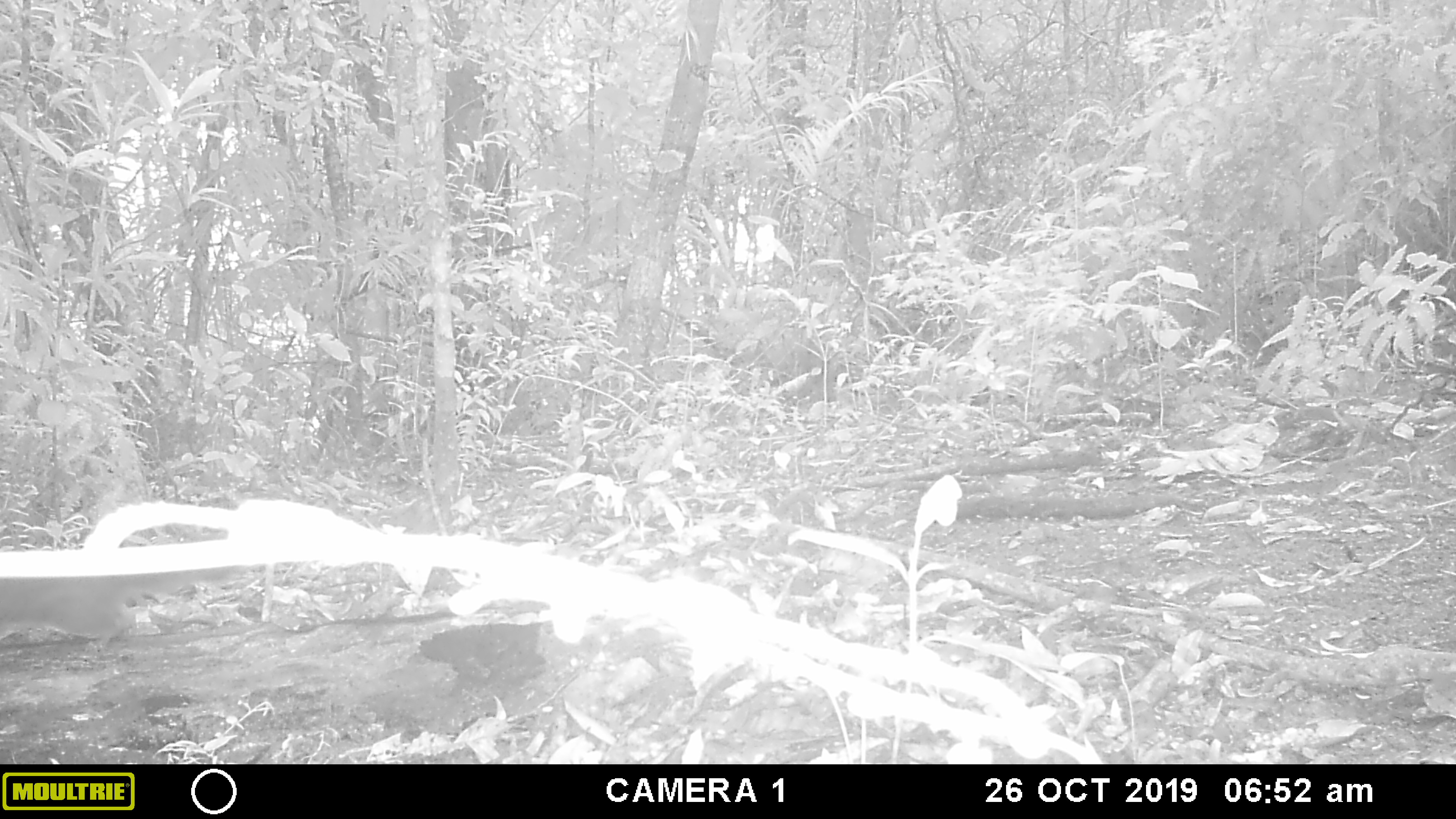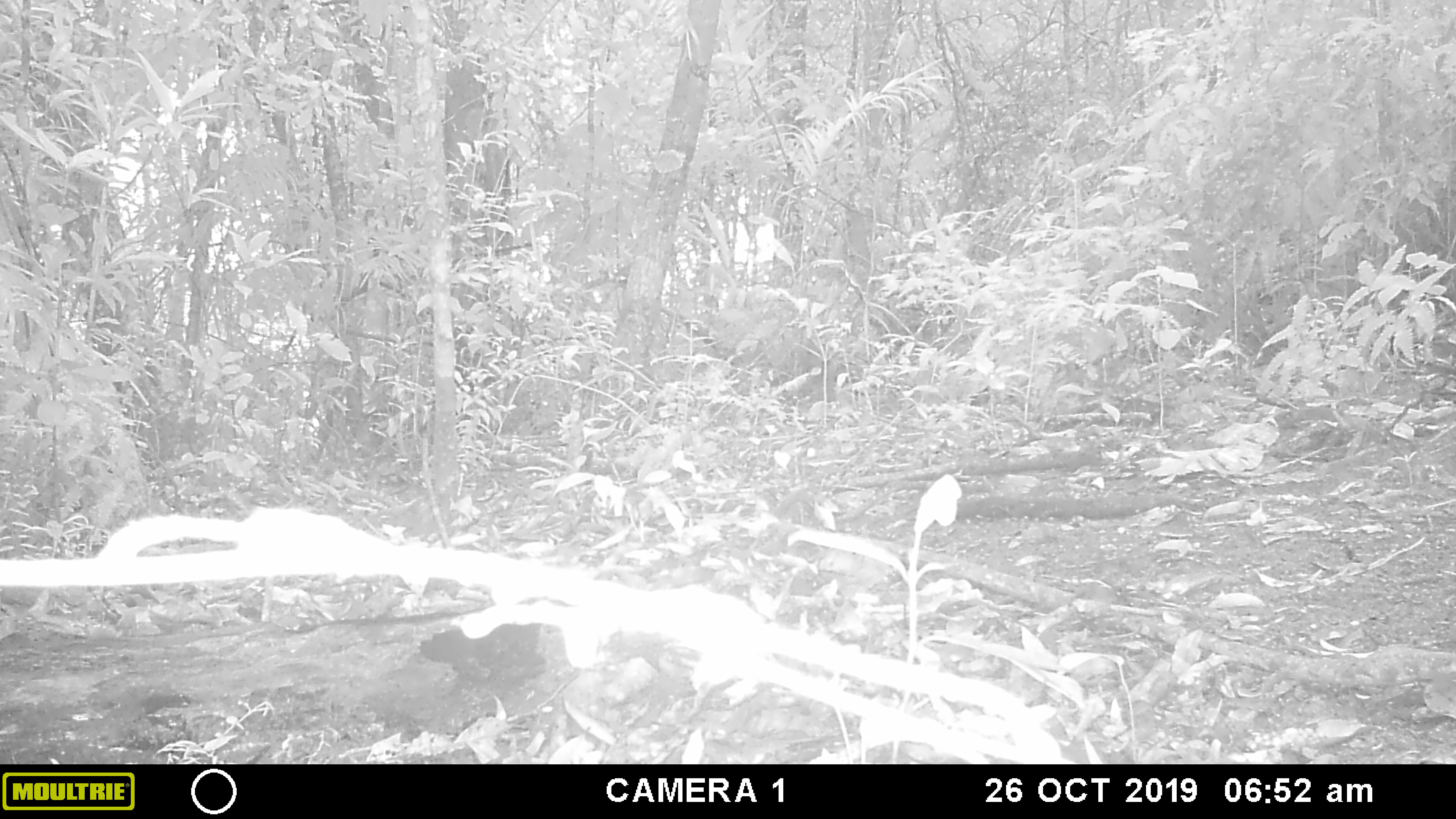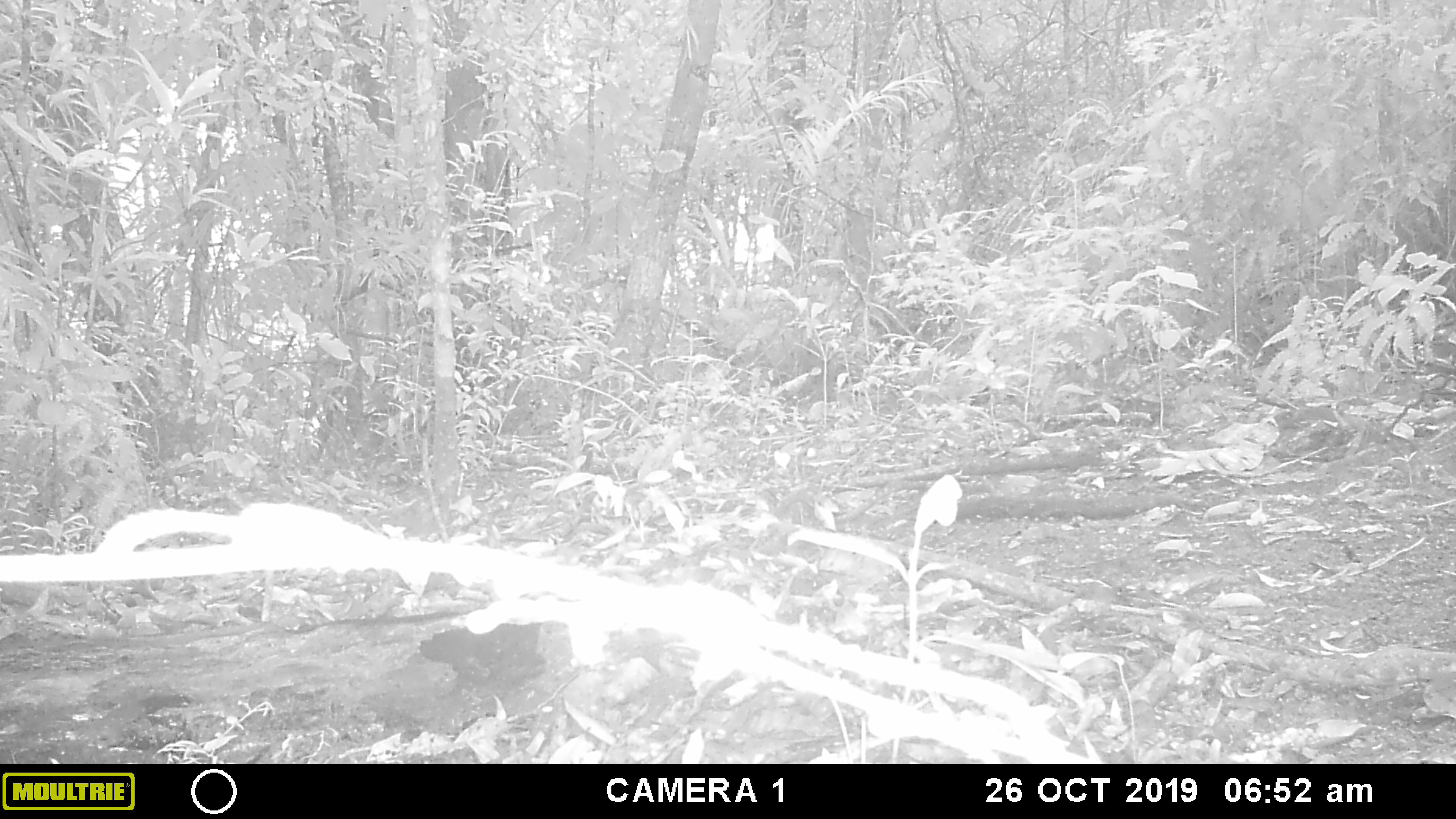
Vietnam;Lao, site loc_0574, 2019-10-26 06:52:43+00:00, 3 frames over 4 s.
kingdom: Animalia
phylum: Chordata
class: Mammalia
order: Rodentia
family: Sciuridae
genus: Dremomys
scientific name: Dremomys rufigenis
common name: red-cheeked squirrel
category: red cheeked squirrel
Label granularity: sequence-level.